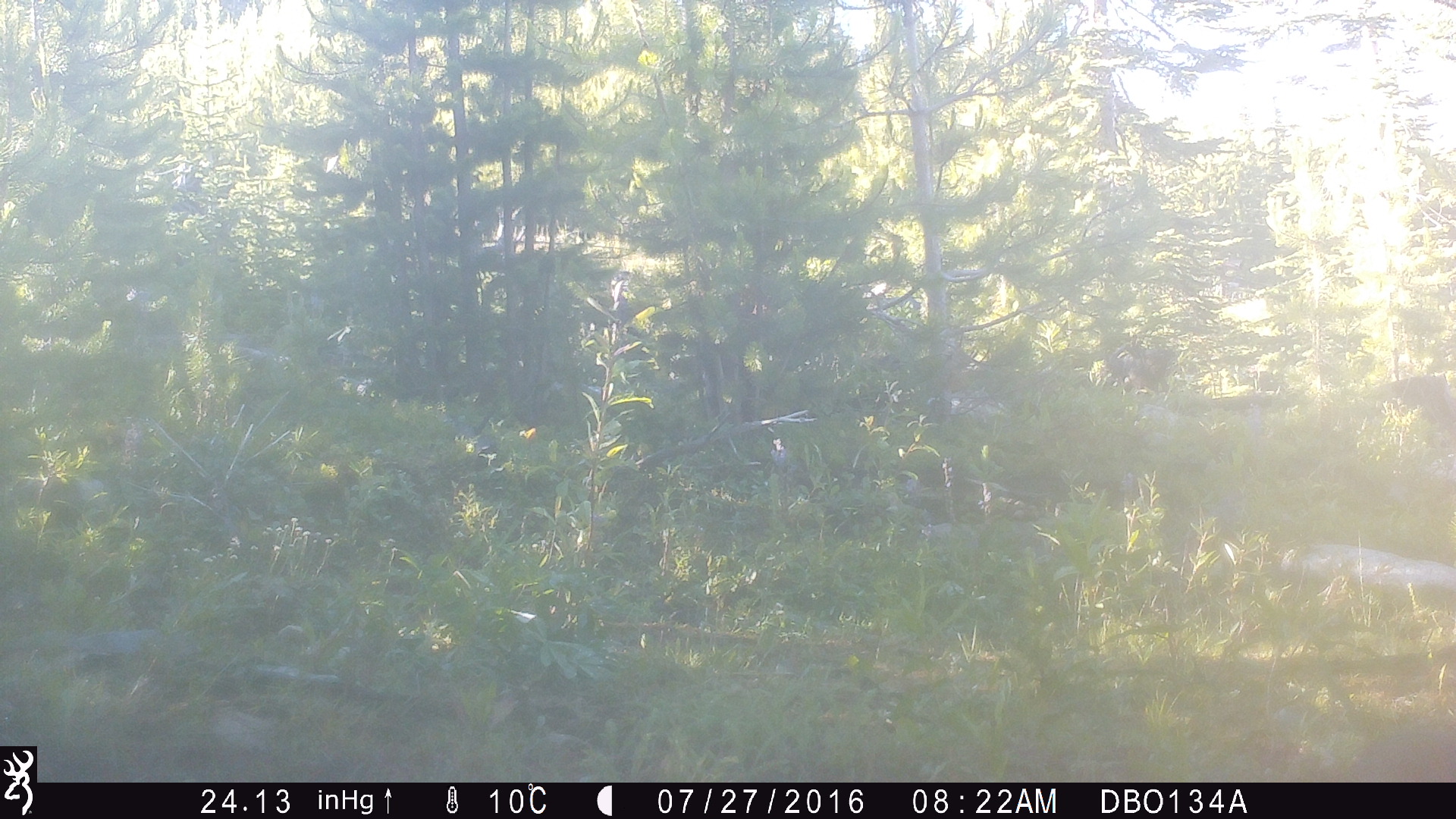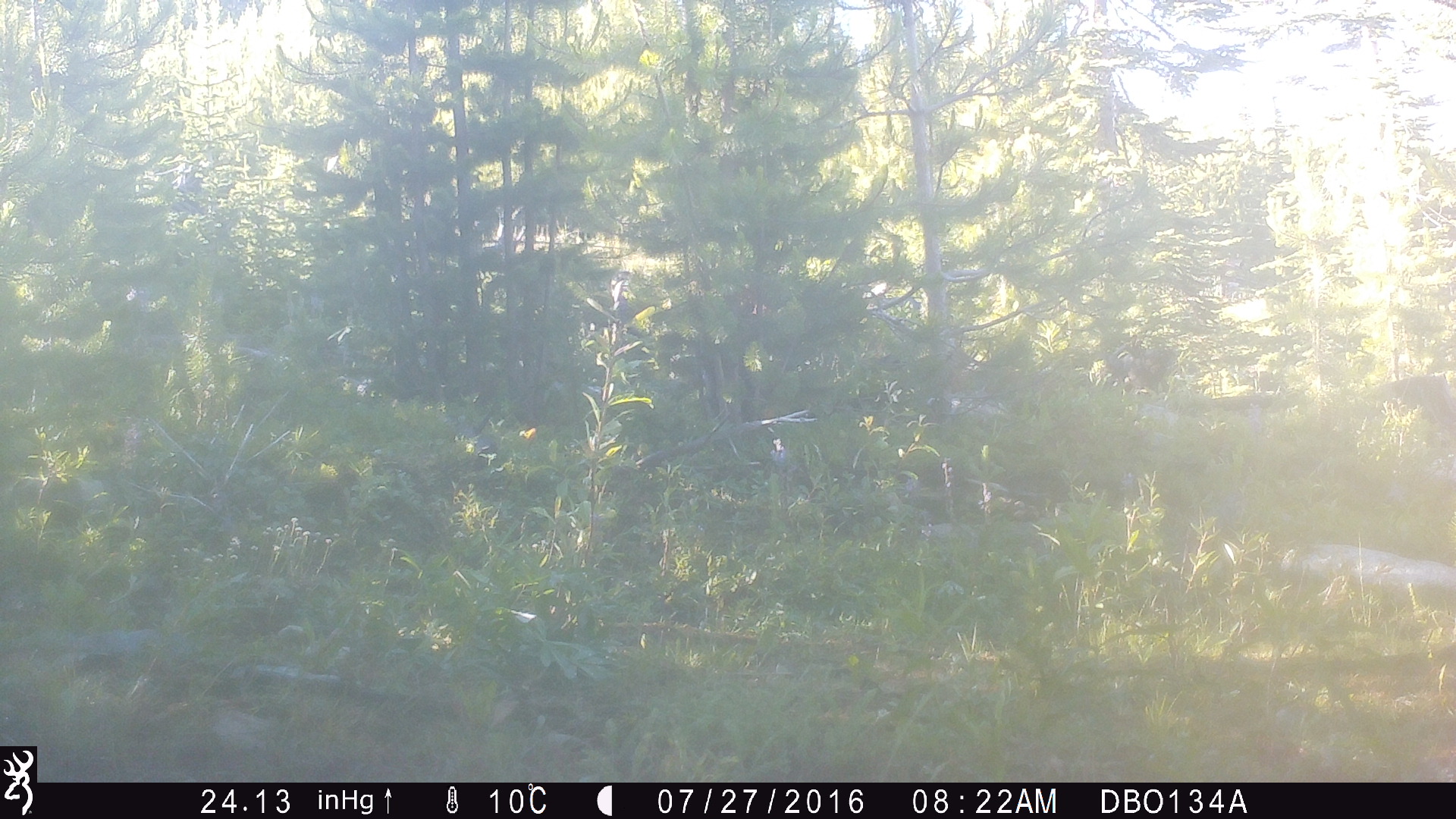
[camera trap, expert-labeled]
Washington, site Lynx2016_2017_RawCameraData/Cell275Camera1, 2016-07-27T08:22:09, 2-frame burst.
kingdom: Animalia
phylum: Chordata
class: Mammalia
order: Lagomorpha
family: Leporidae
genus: Lepus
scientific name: Lepus americanus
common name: snowshoe hare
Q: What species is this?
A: Lepus americanus (snowshoe hare).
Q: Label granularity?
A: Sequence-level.